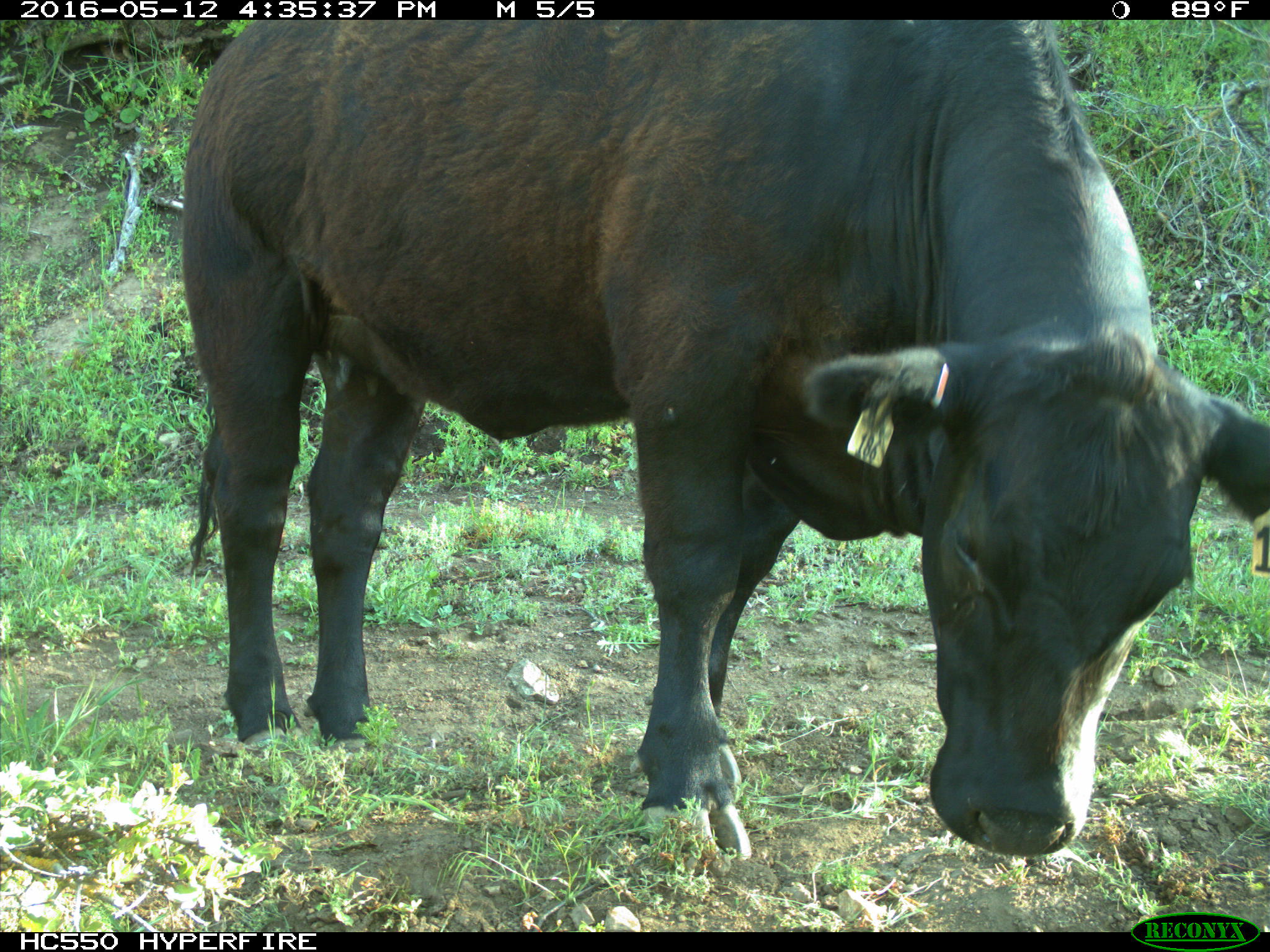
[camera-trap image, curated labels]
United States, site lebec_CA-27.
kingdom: Animalia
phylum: Chordata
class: Mammalia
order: Artiodactyla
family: Bovidae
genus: Bos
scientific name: Bos taurus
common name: domestic cow